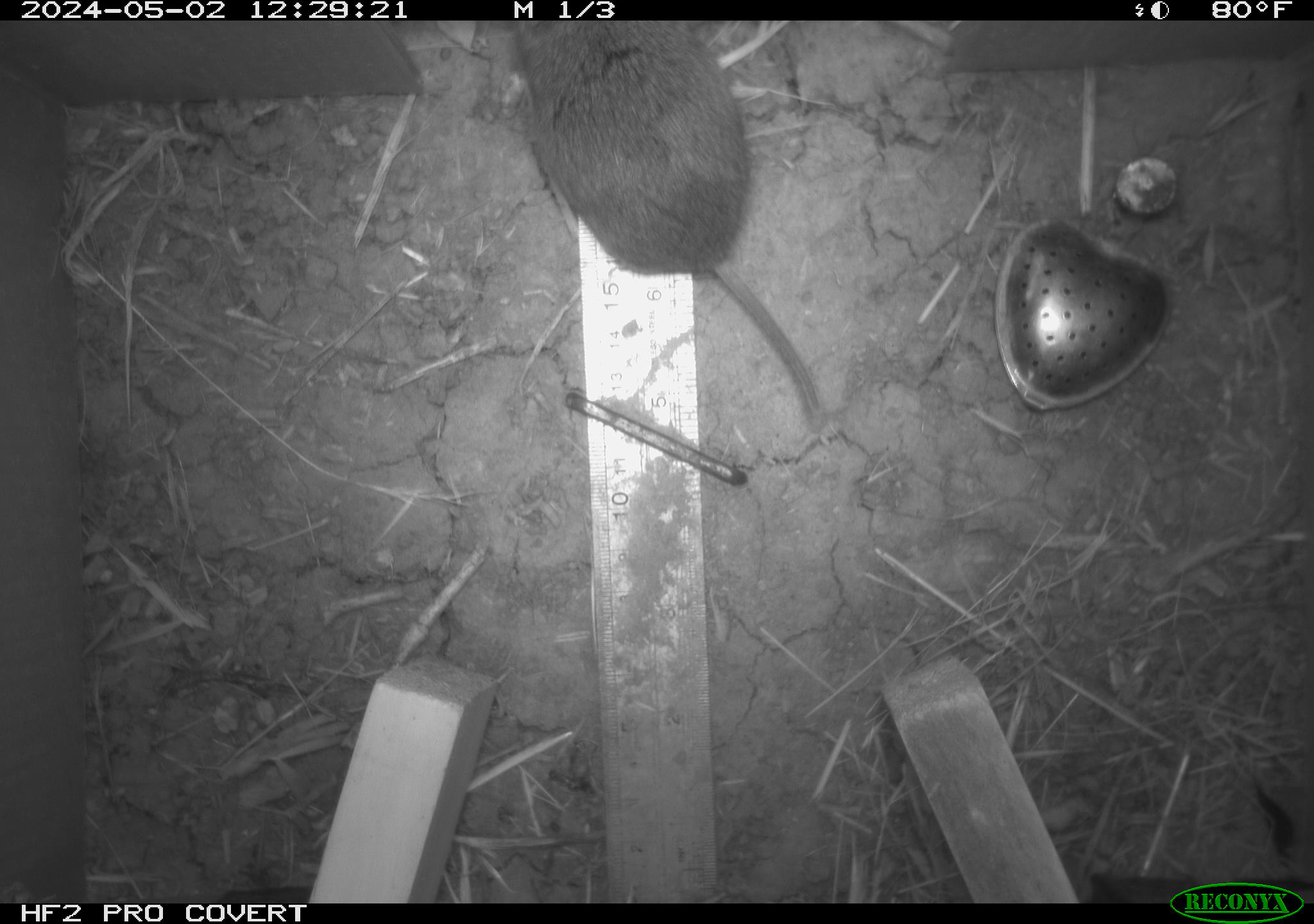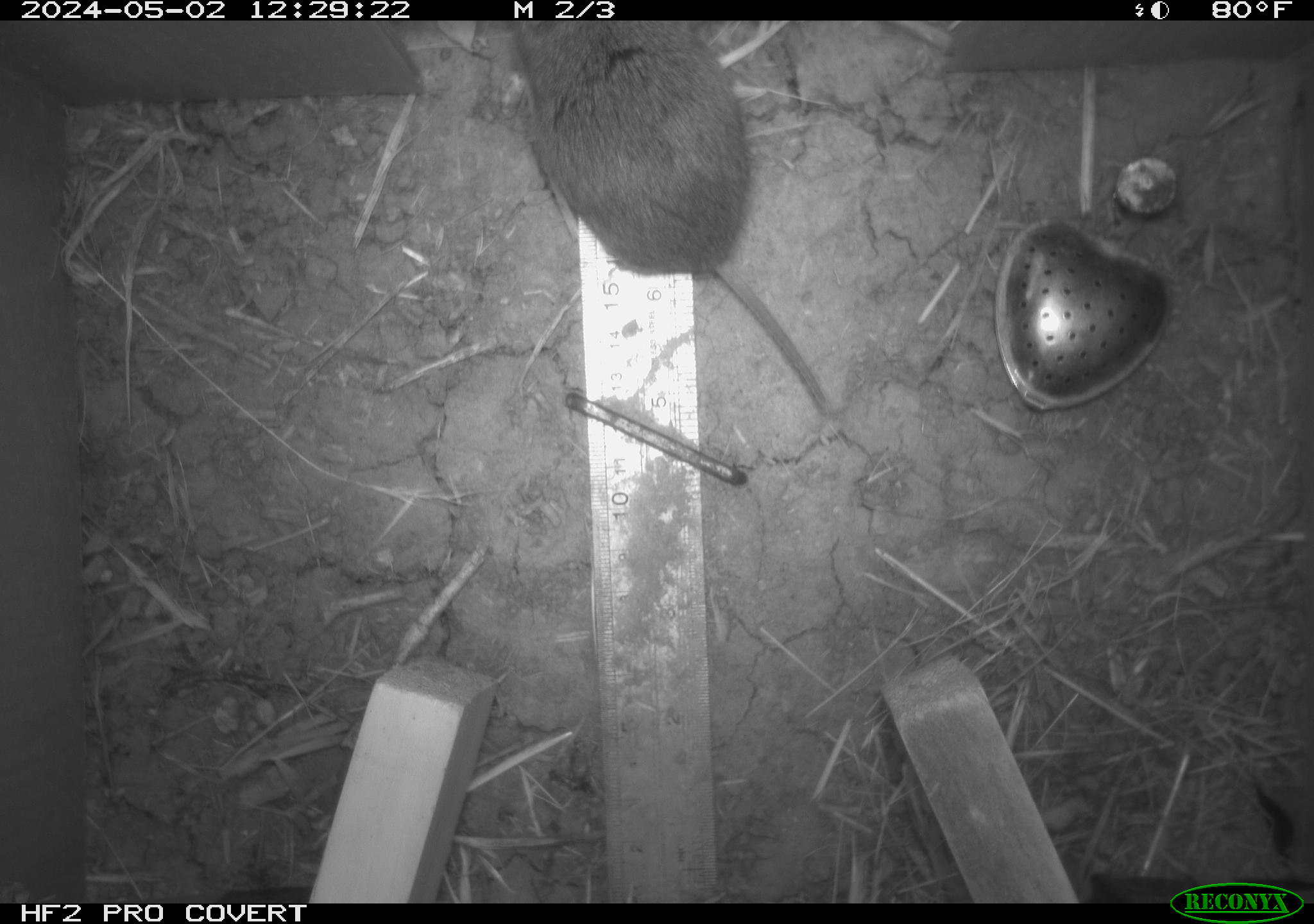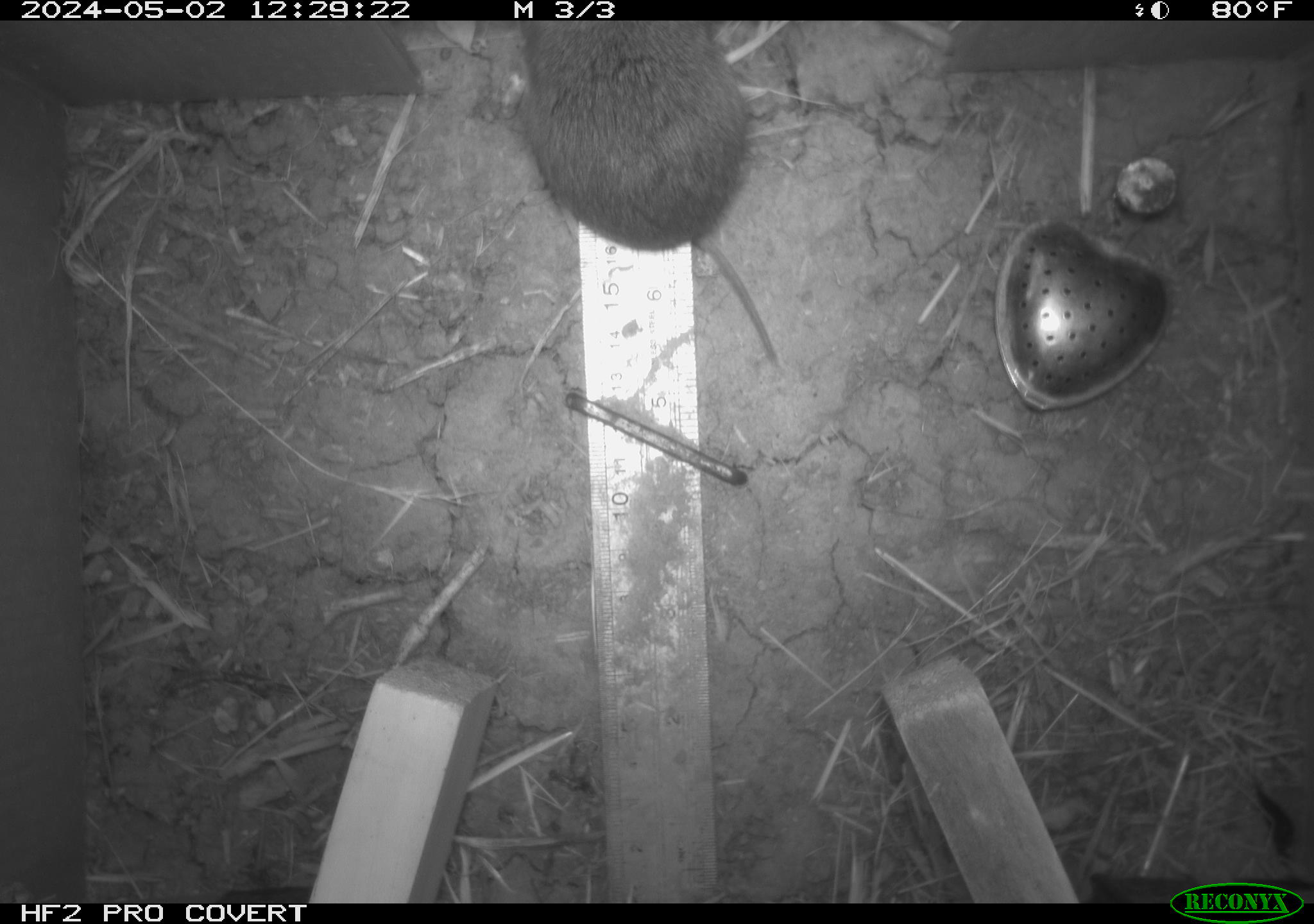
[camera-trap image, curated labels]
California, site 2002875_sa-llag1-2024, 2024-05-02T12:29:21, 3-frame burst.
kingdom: Animalia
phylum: Chordata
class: Mammalia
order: Rodentia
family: Cricetidae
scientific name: Arvicolinae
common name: voles, lemmings, and muskrats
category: arvicolinae subfamily